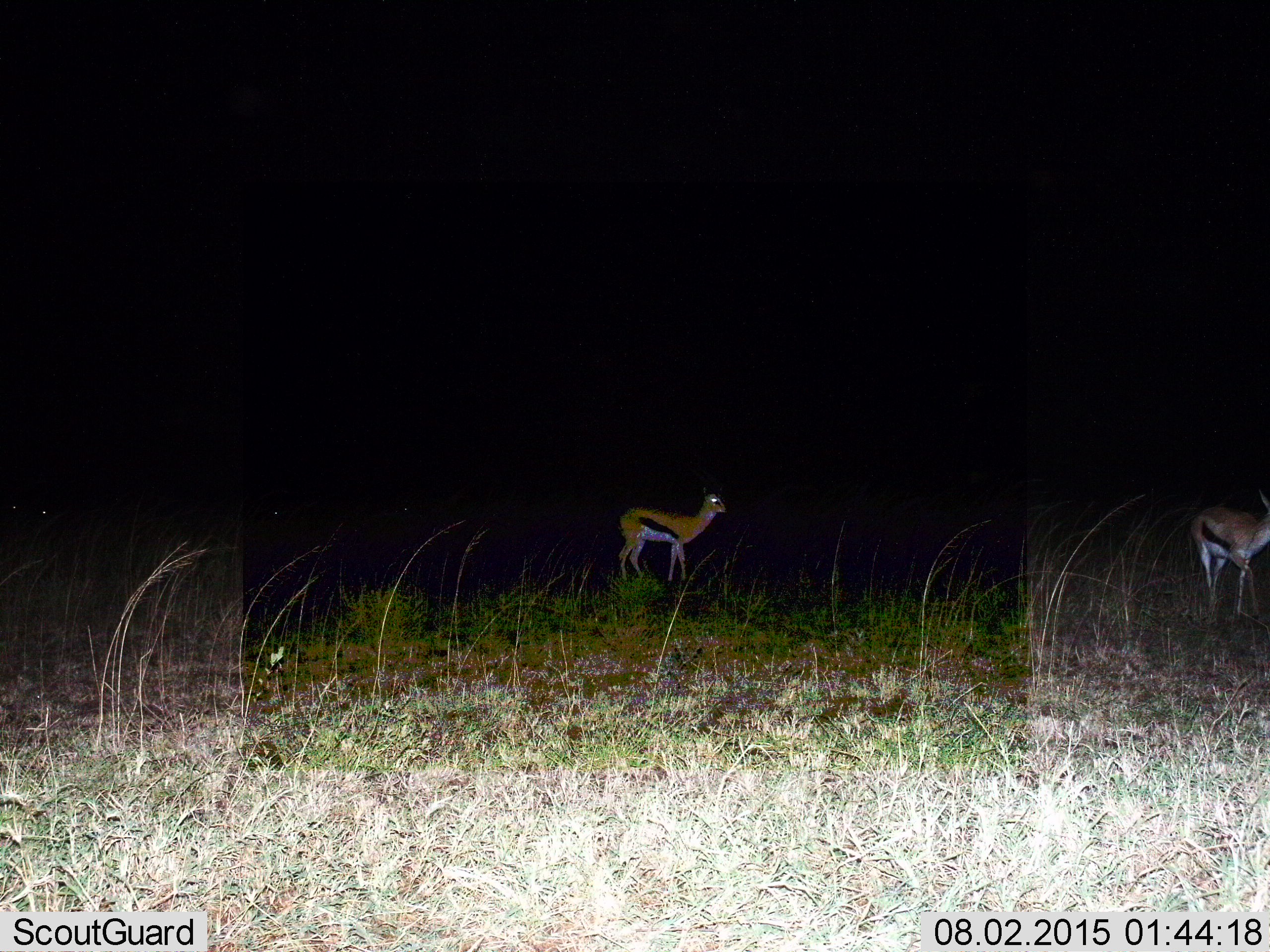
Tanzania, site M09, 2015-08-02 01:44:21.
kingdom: Animalia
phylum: Chordata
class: Mammalia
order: Artiodactyla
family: Bovidae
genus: Eudorcas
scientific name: Eudorcas thomsonii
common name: thomson's gazelle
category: gazellethomsons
Gazellethomsons (thomson's gazelle) (Eudorcas thomsonii), count 2. Behavior (volunteer vote fractions): standing 80%, resting 10%, moving 30%, interacting 0%. Young present (vote fraction): 0%. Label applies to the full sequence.